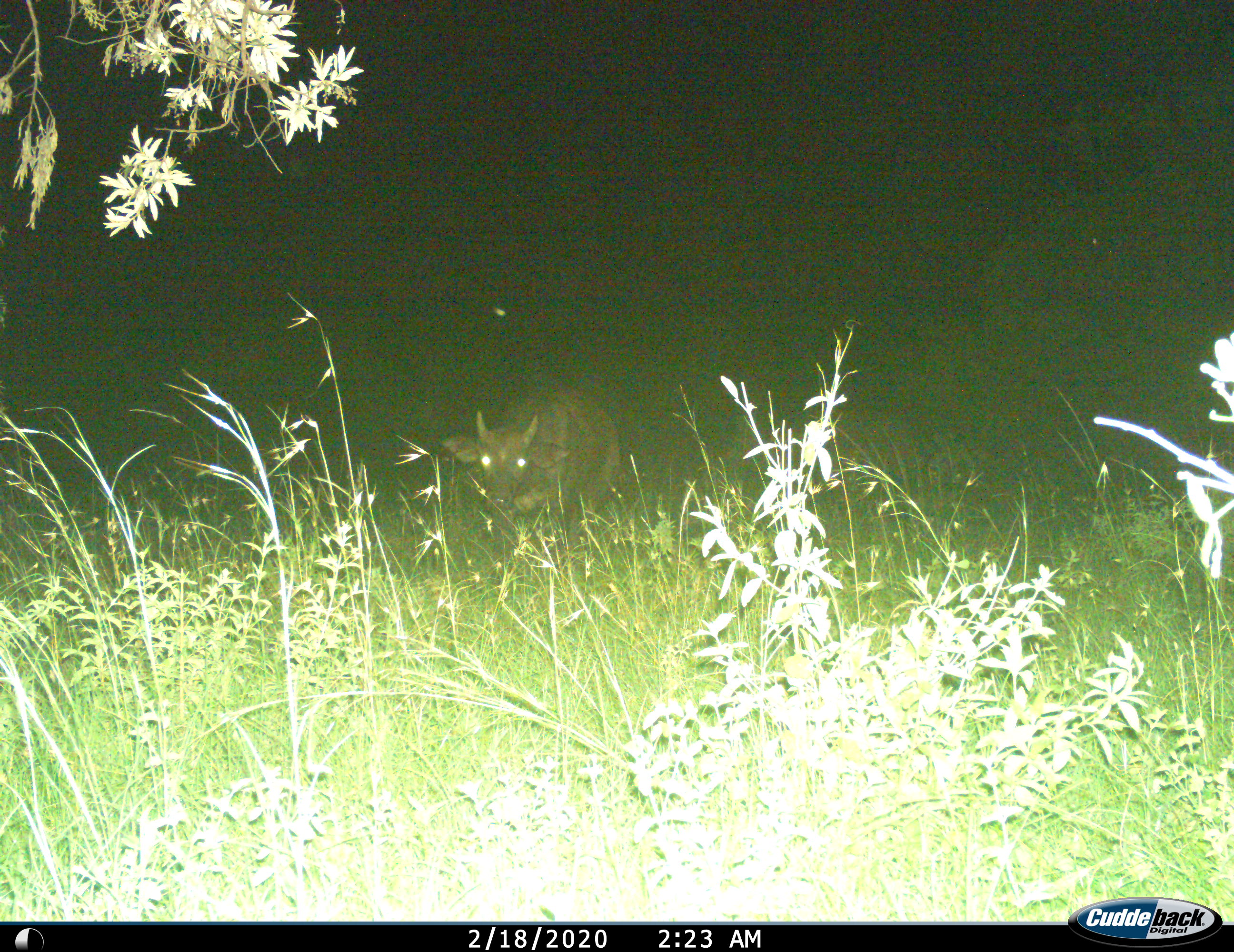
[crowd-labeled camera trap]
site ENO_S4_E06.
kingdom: Animalia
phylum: Chordata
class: Mammalia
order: Artiodactyla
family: Bovidae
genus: Syncerus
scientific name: Syncerus caffer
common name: african buffalo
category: buffalo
Buffalo (african buffalo) (Syncerus caffer), count 1. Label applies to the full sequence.